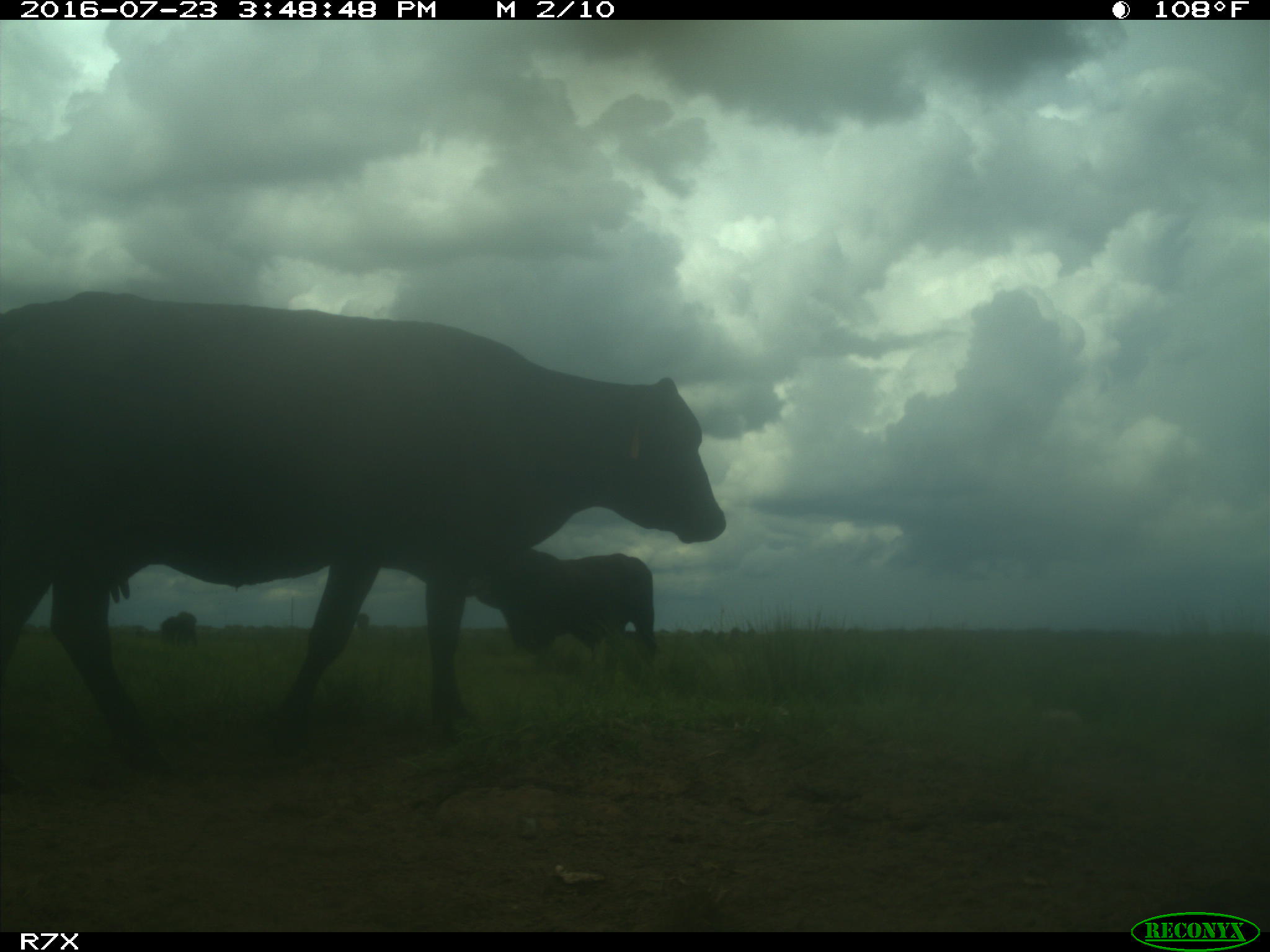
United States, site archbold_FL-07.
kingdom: Animalia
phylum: Chordata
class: Mammalia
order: Artiodactyla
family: Bovidae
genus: Bos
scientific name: Bos taurus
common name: domestic cow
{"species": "Bos taurus (domestic cow)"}